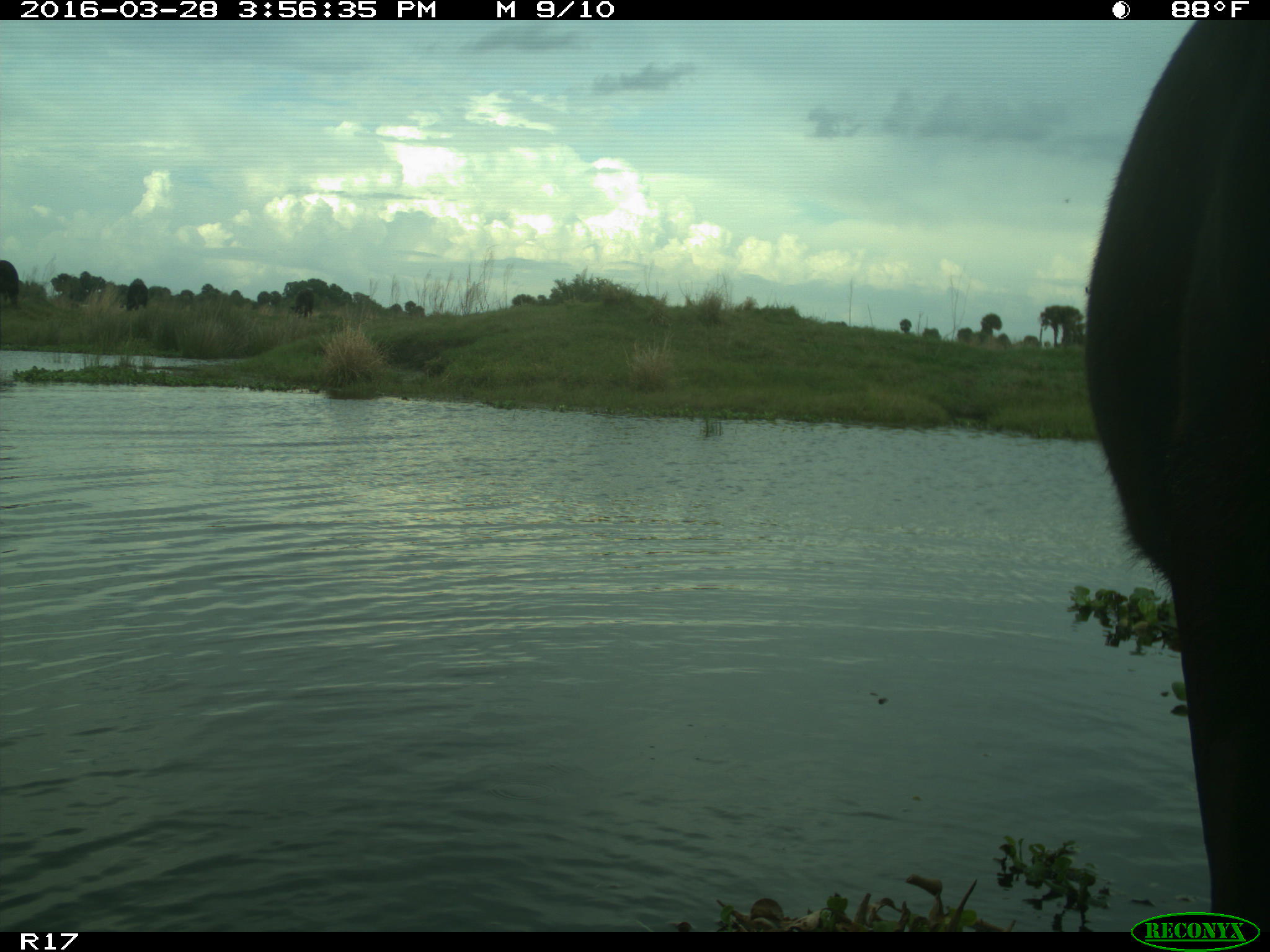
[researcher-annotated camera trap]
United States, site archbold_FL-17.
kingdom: Animalia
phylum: Chordata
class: Mammalia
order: Artiodactyla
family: Bovidae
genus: Bos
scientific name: Bos taurus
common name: domestic cow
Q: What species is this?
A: Bos taurus (domestic cow).